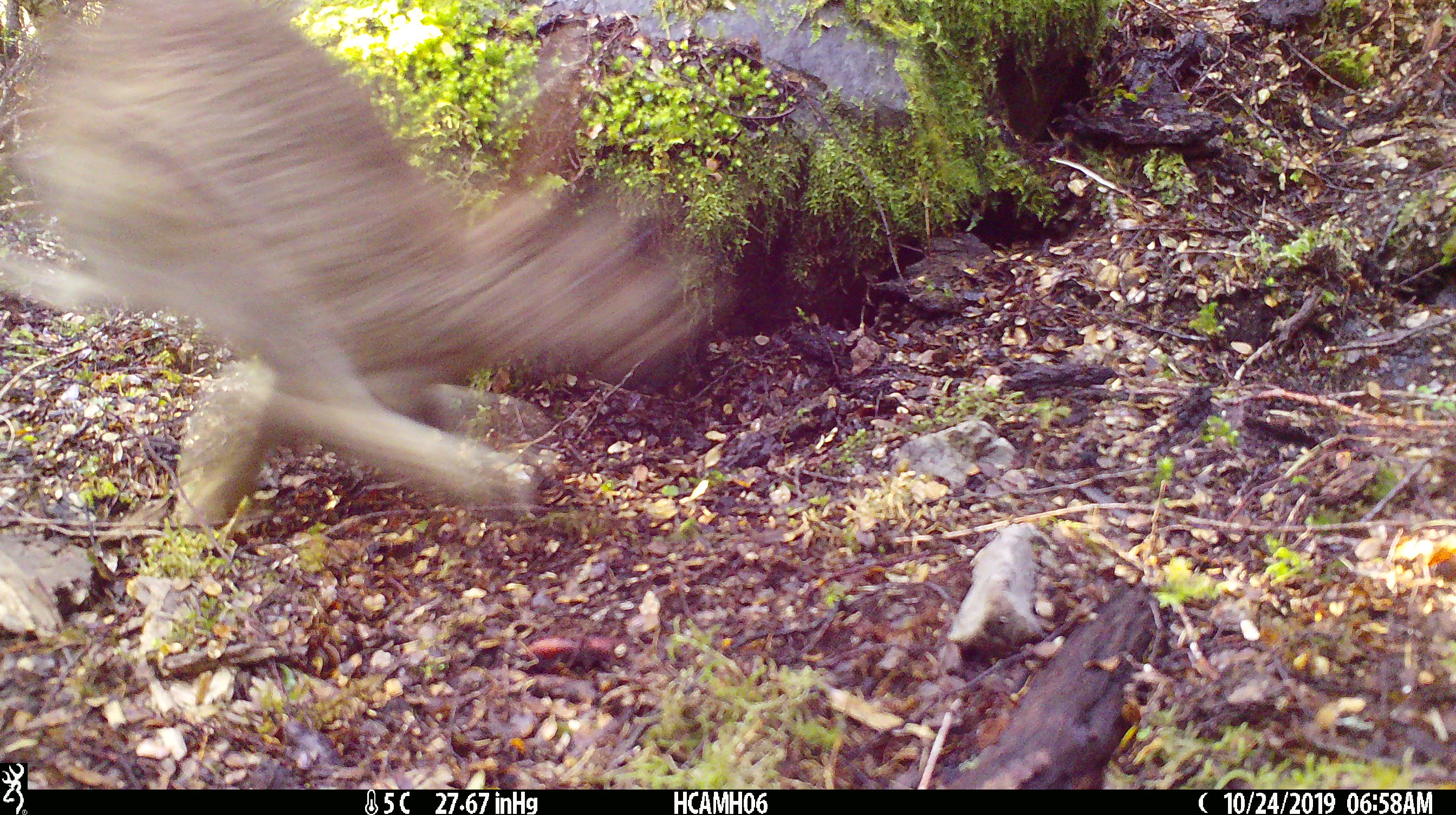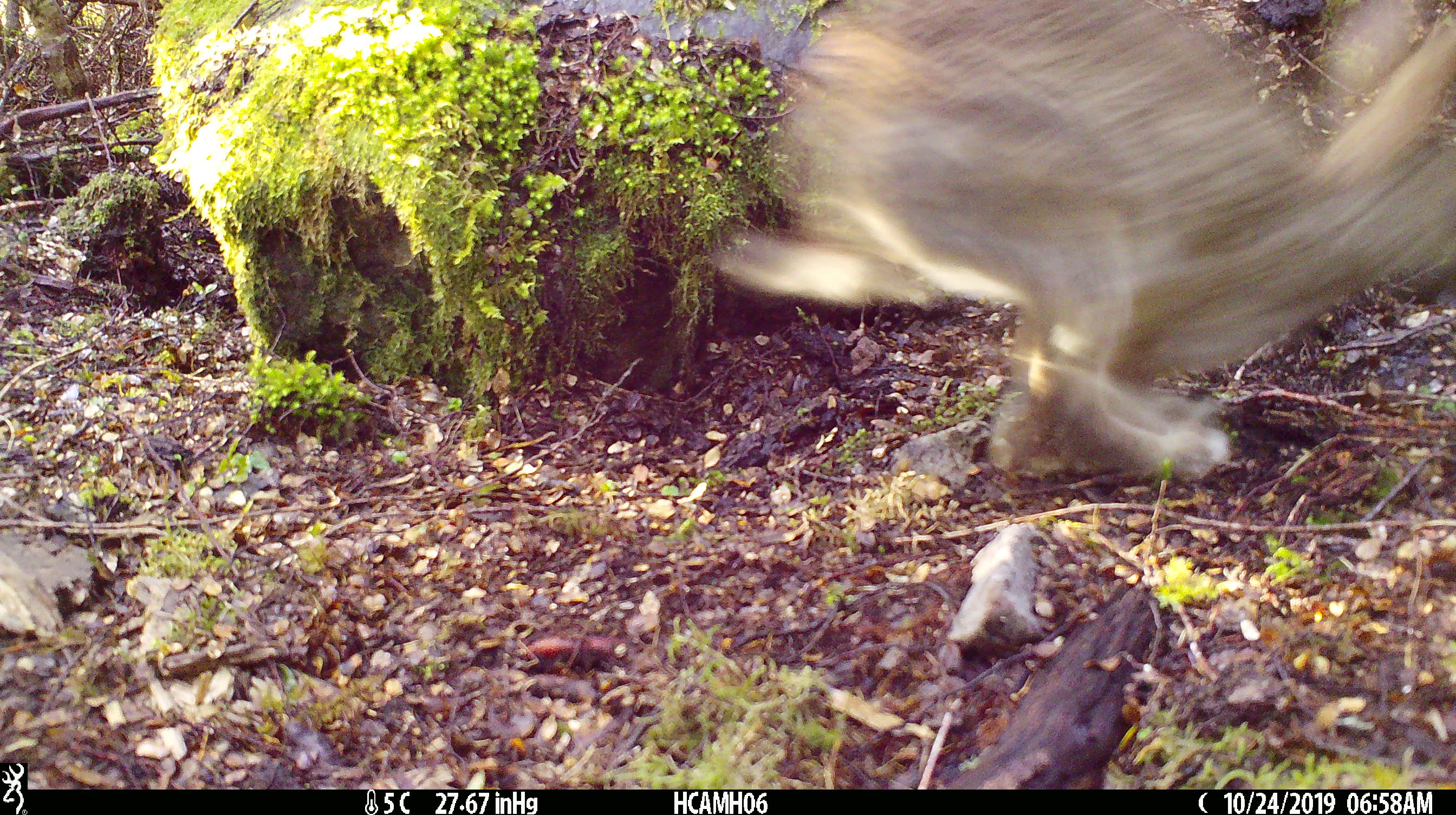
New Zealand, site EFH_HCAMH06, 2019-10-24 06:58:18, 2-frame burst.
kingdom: Animalia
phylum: Chordata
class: Mammalia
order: Lagomorpha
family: Leporidae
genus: Lepus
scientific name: Lepus europaeus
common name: brown hare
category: hare